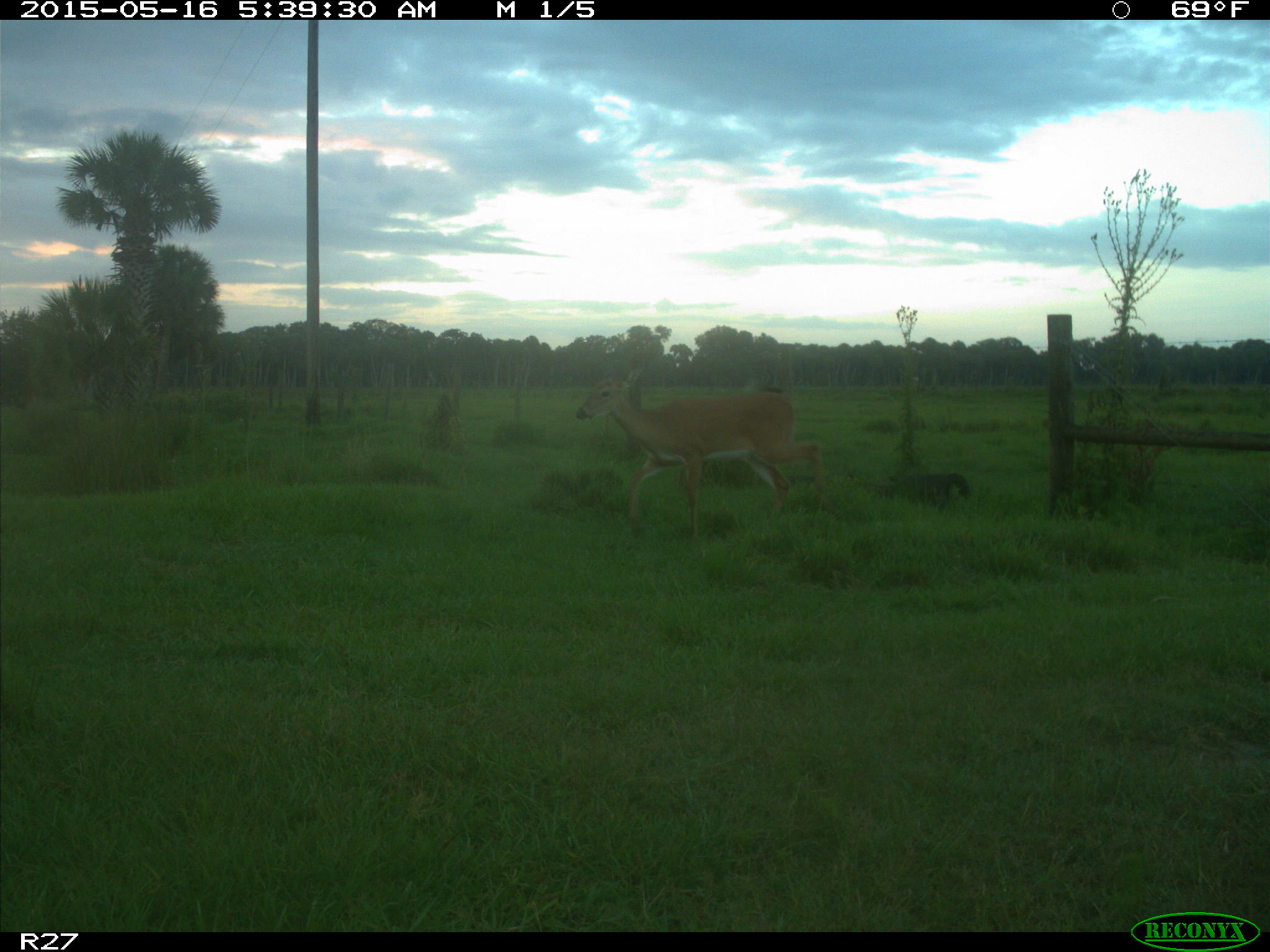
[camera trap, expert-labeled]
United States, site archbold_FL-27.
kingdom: Animalia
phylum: Chordata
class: Mammalia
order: Artiodactyla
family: Cervidae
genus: Odocoileus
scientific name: Odocoileus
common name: deer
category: unidentified deer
Unidentified deer (deer) (Odocoileus).